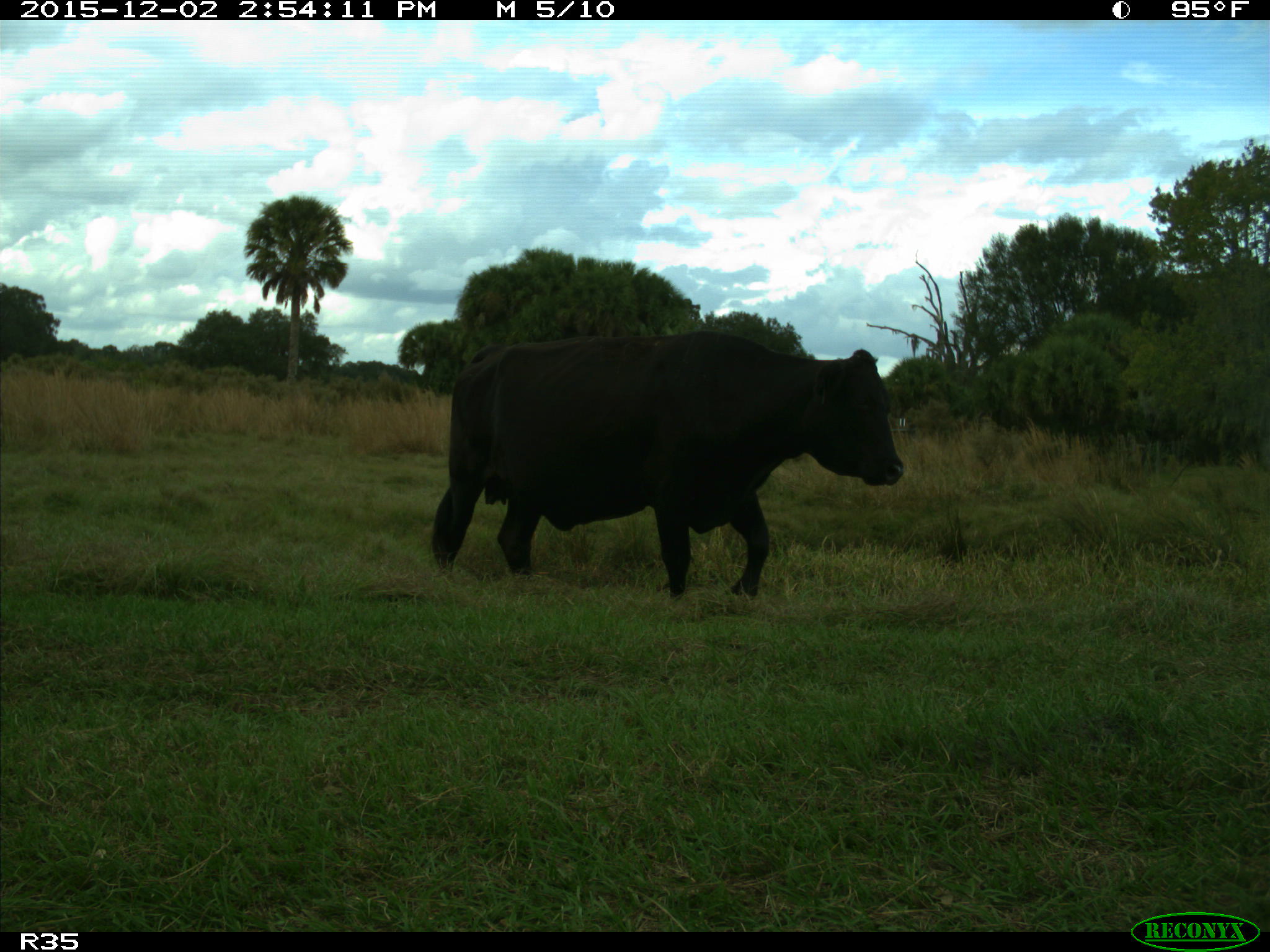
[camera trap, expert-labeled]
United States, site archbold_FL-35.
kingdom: Animalia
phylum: Chordata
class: Mammalia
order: Artiodactyla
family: Bovidae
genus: Bos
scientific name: Bos taurus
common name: domestic cow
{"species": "Bos taurus (domestic cow)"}